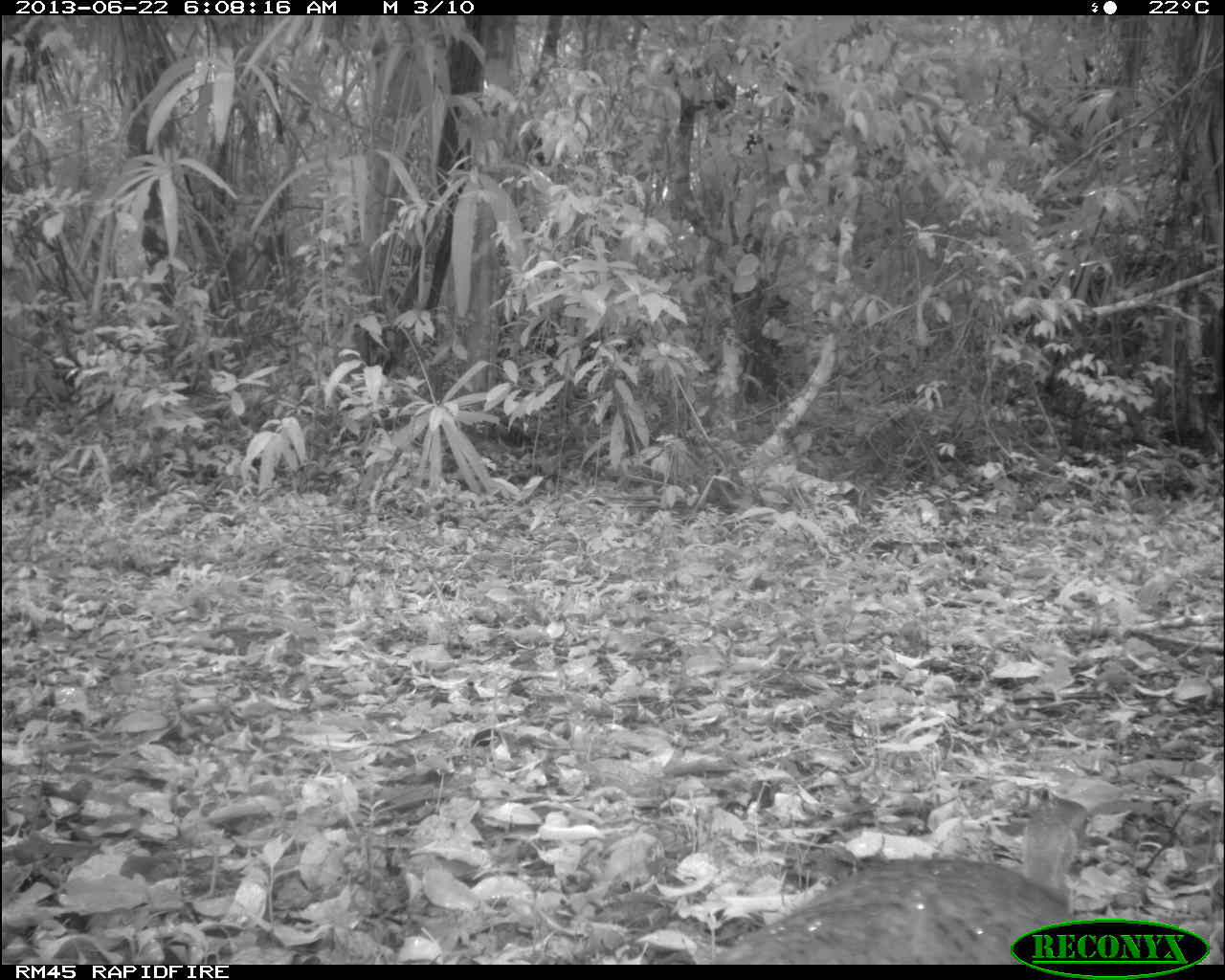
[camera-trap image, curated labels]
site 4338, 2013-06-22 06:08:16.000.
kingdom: Animalia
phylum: Chordata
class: Aves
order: Tinamiformes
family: Tinamidae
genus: Tinamus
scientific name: Tinamus major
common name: great tinamou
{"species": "Tinamus major (great tinamou)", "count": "1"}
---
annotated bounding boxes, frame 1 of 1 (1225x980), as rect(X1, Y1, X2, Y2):
tinamus major: rect(716, 794, 1094, 965)